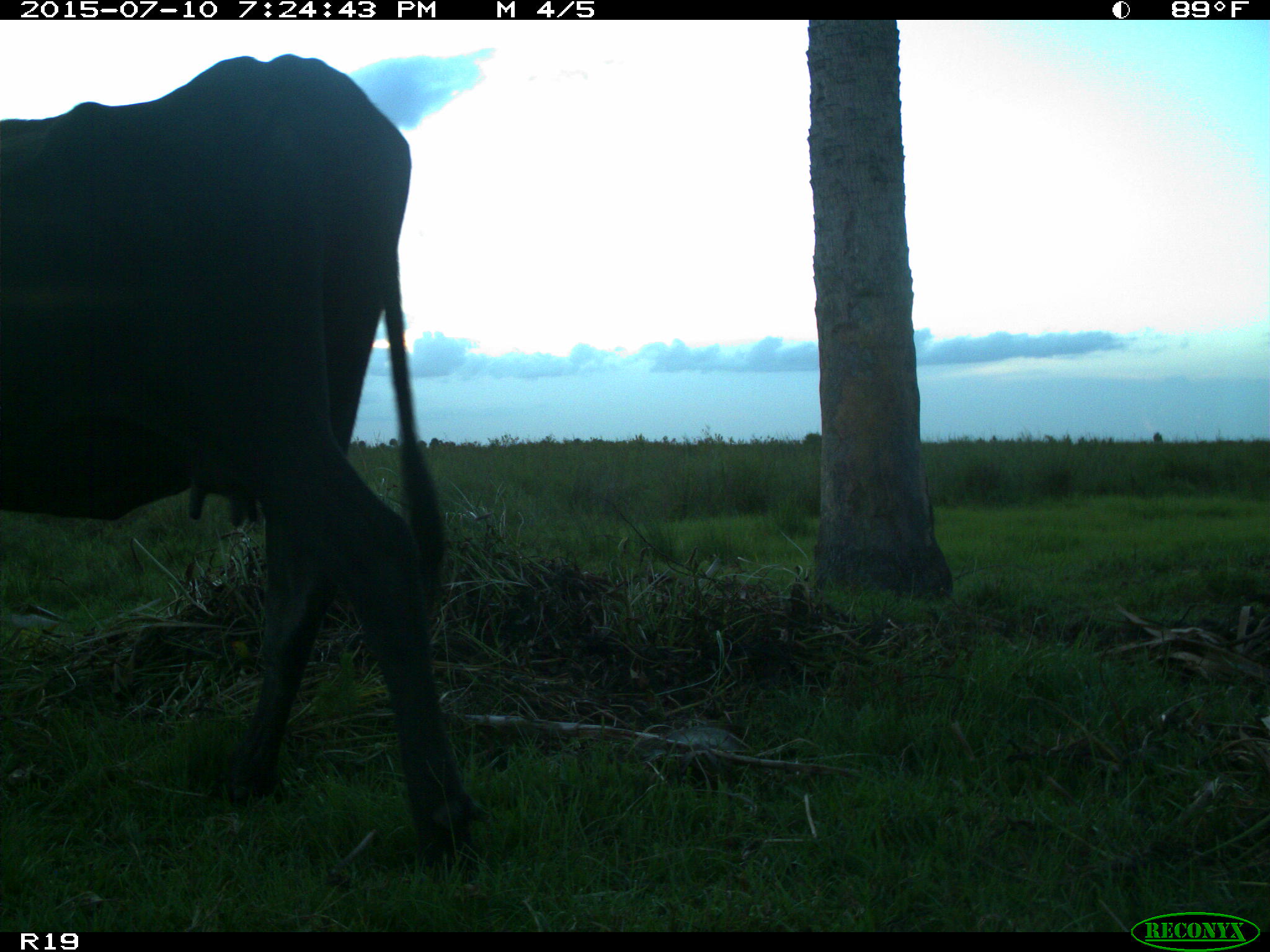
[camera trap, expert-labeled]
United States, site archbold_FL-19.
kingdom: Animalia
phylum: Chordata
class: Mammalia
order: Artiodactyla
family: Bovidae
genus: Bos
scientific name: Bos taurus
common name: domestic cow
Bos taurus (domestic cow).